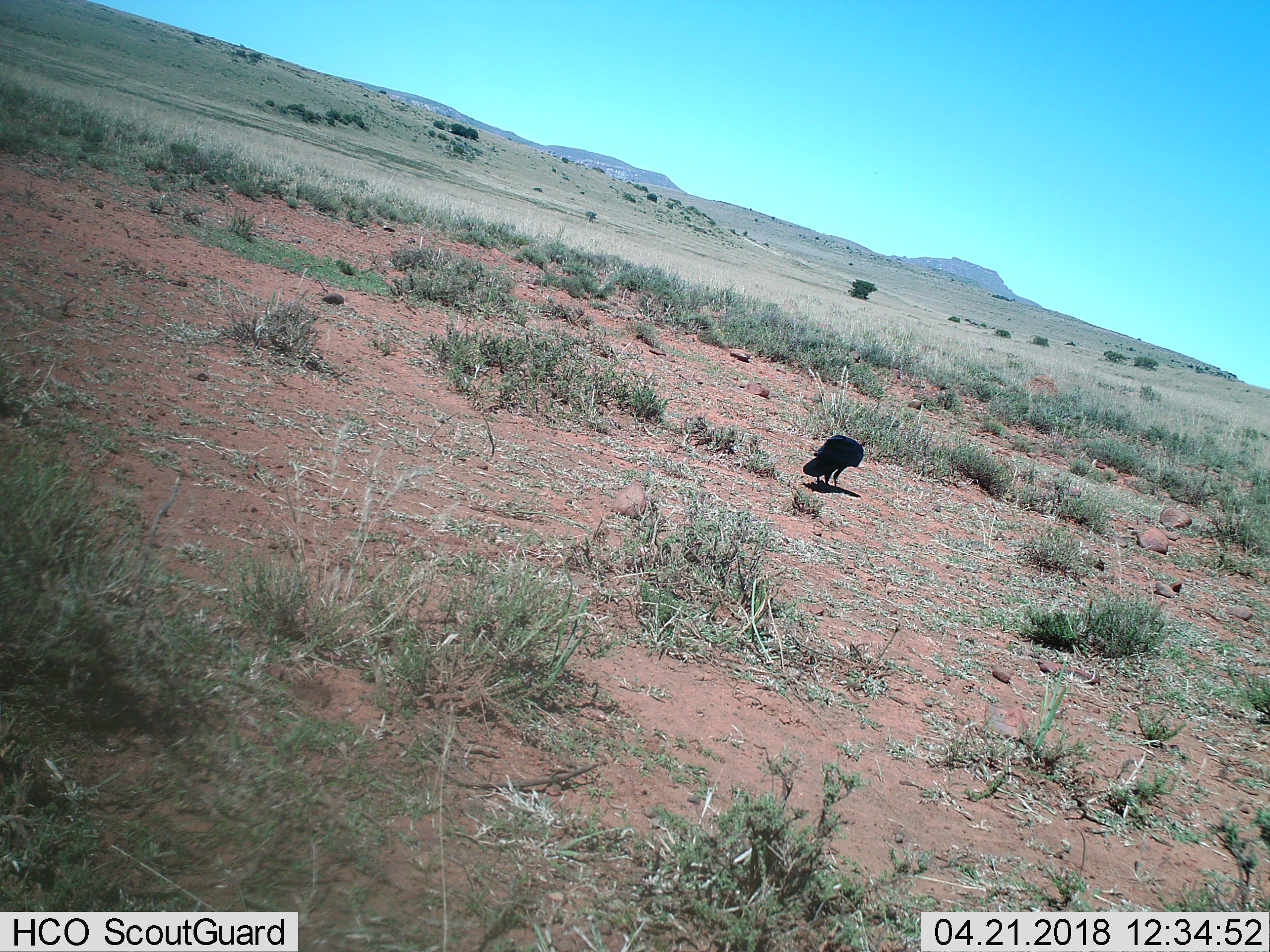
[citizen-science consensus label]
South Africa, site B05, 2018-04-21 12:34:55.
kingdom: Animalia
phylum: Chordata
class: Aves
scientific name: Aves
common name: bird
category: birdother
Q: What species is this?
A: Birdother (bird) (Aves).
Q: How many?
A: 1.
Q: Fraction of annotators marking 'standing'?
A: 57%.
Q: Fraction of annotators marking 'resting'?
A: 0%.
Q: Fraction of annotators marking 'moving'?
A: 29%.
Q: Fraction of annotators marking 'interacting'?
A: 0%.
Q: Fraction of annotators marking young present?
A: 0%.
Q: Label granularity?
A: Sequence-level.